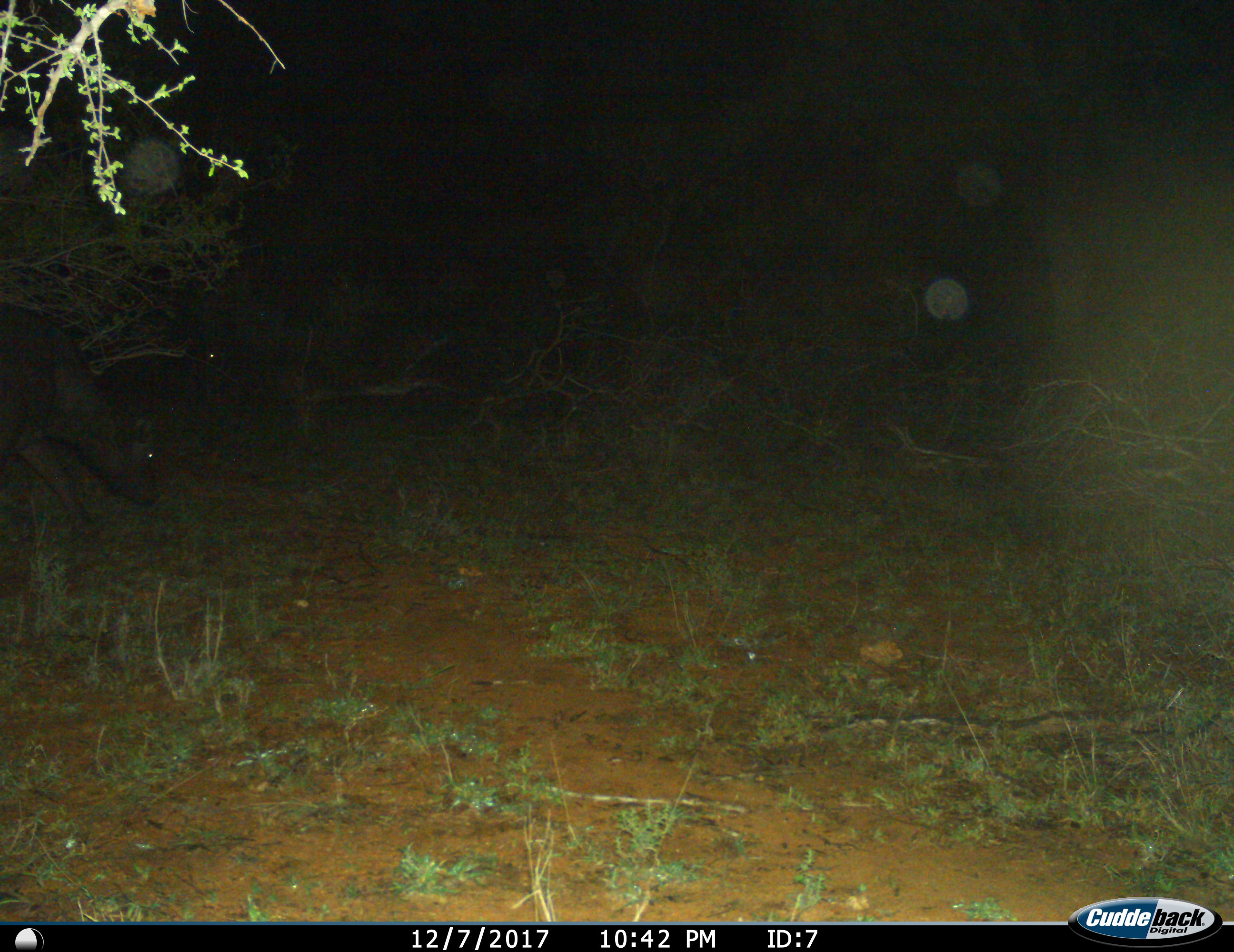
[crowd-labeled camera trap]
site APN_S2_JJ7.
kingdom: Animalia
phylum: Chordata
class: Mammalia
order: Artiodactyla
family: Bovidae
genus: Syncerus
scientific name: Syncerus caffer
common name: african buffalo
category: buffalo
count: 2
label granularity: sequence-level